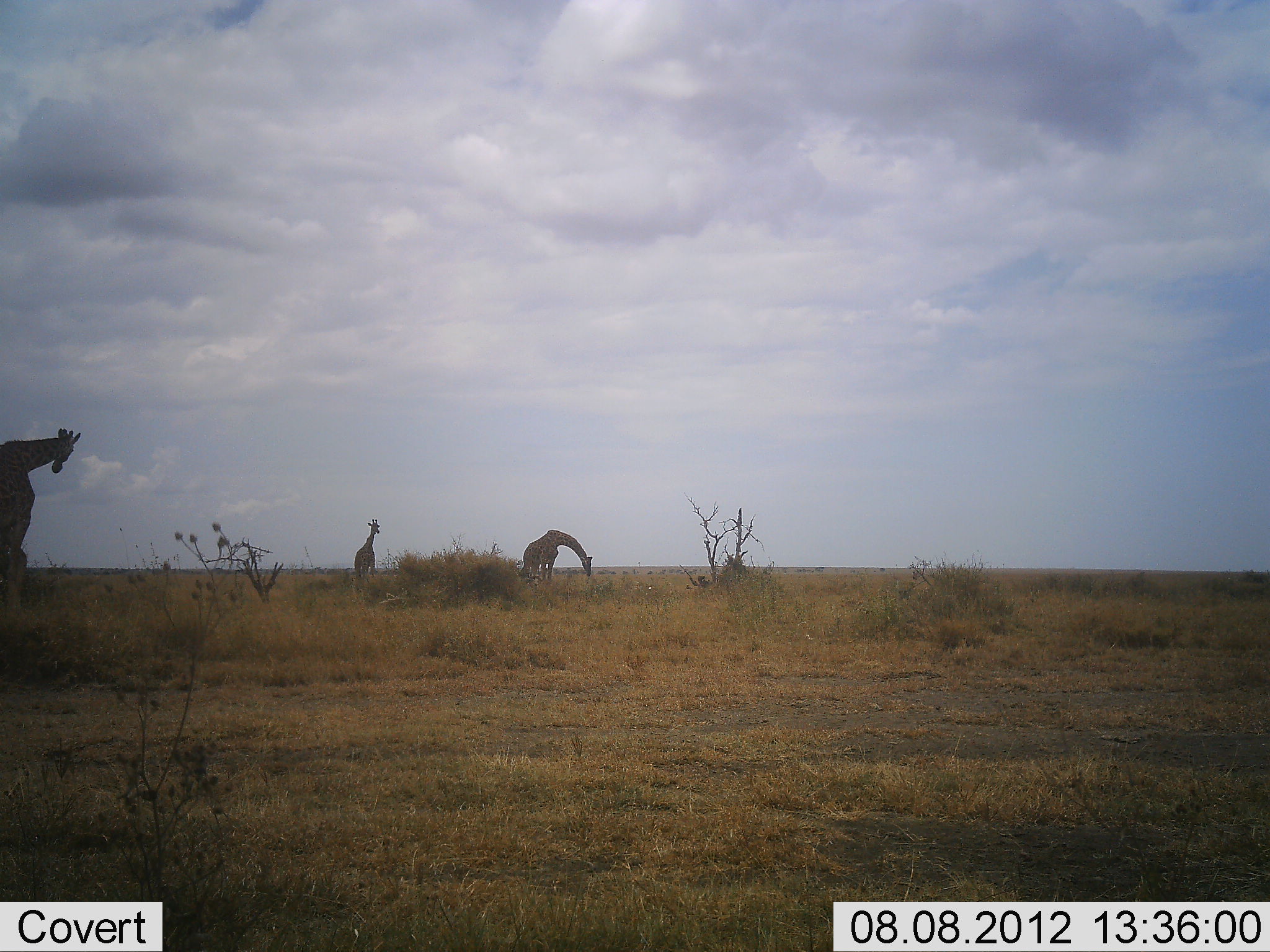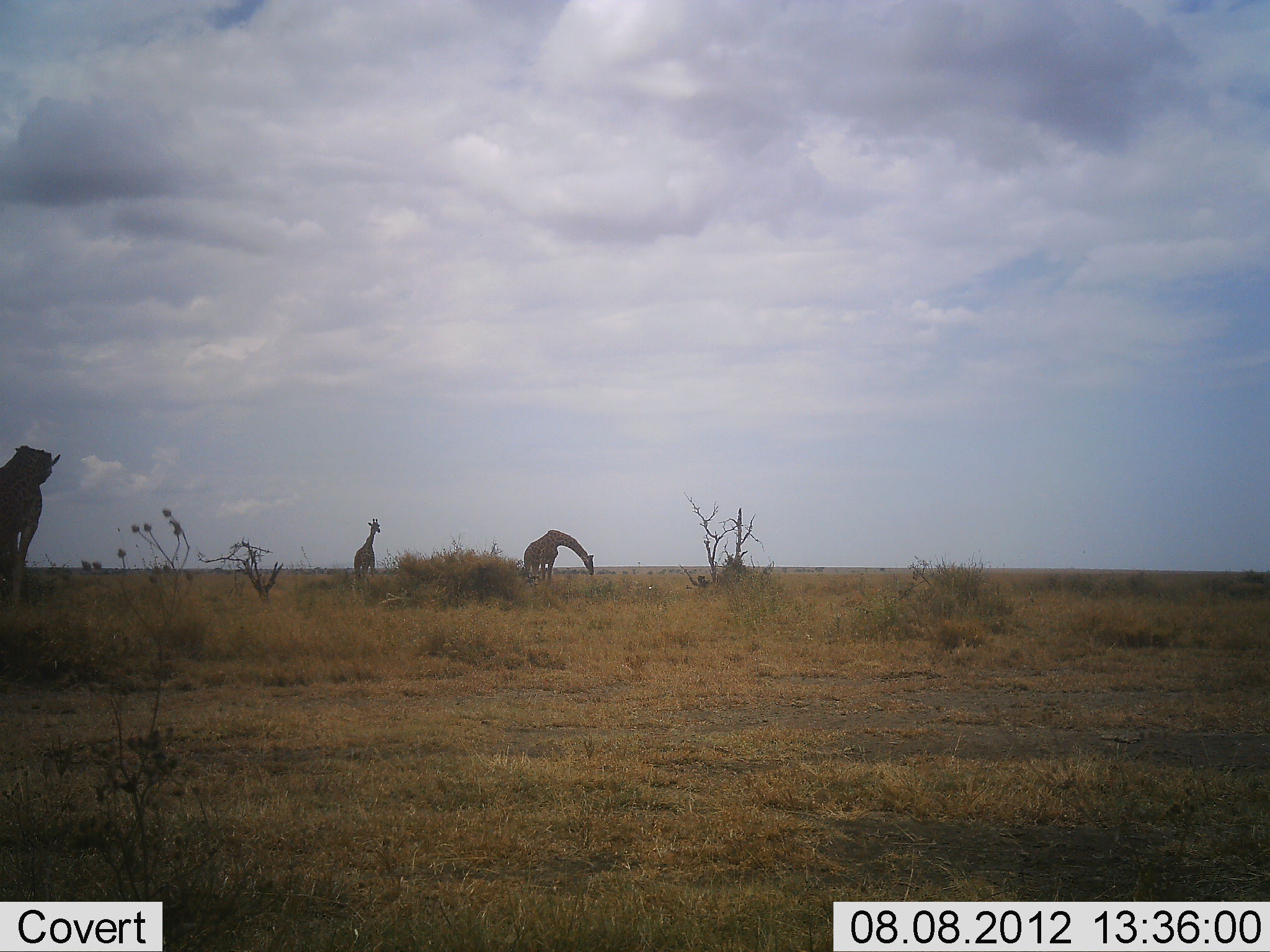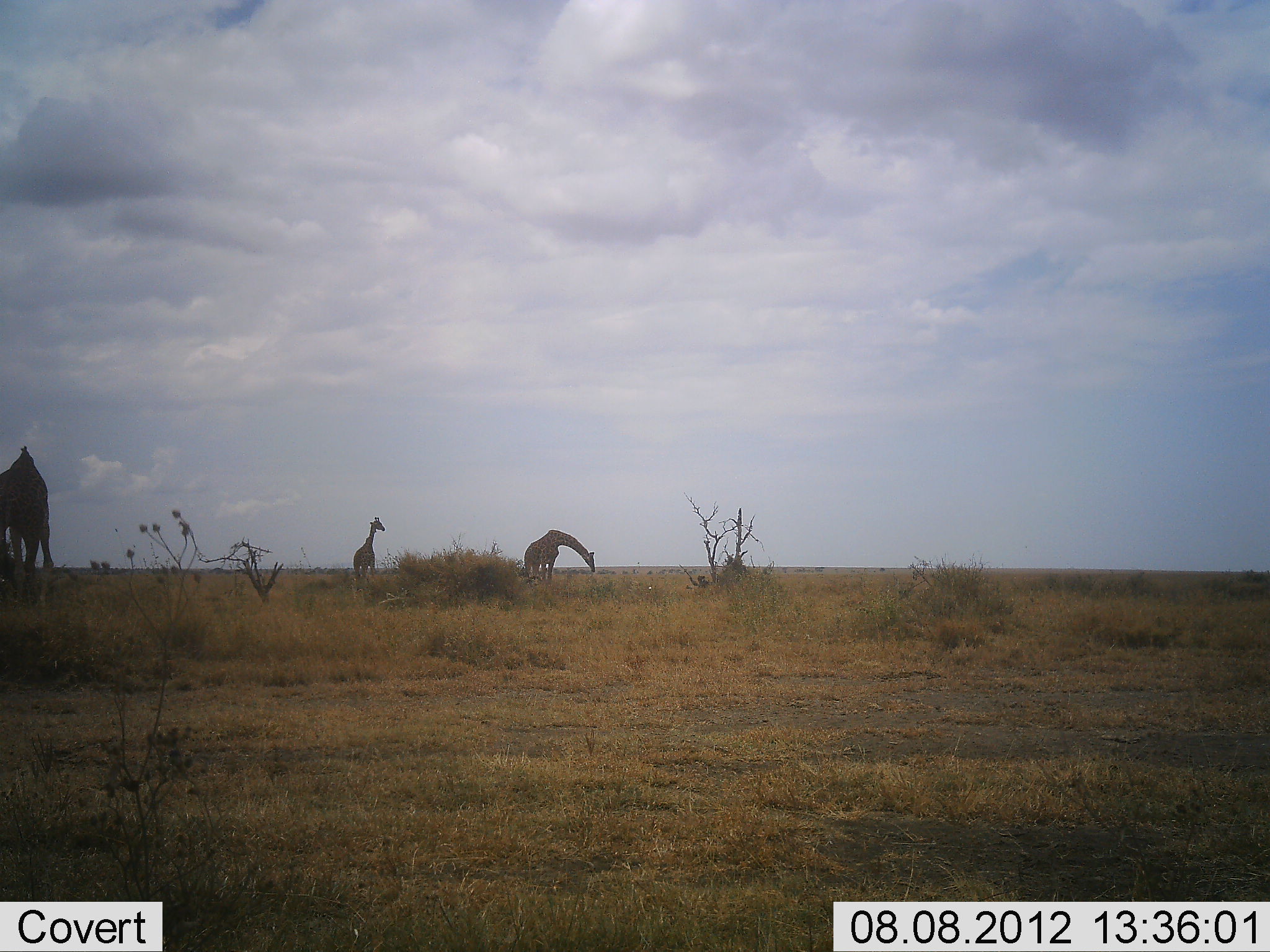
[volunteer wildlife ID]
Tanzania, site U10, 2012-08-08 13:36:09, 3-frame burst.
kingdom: Animalia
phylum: Chordata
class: Mammalia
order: Artiodactyla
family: Giraffidae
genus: Giraffa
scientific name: Giraffa camelopardalis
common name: giraffe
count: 3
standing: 90%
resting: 0%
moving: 10%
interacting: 0%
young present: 10%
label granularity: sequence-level